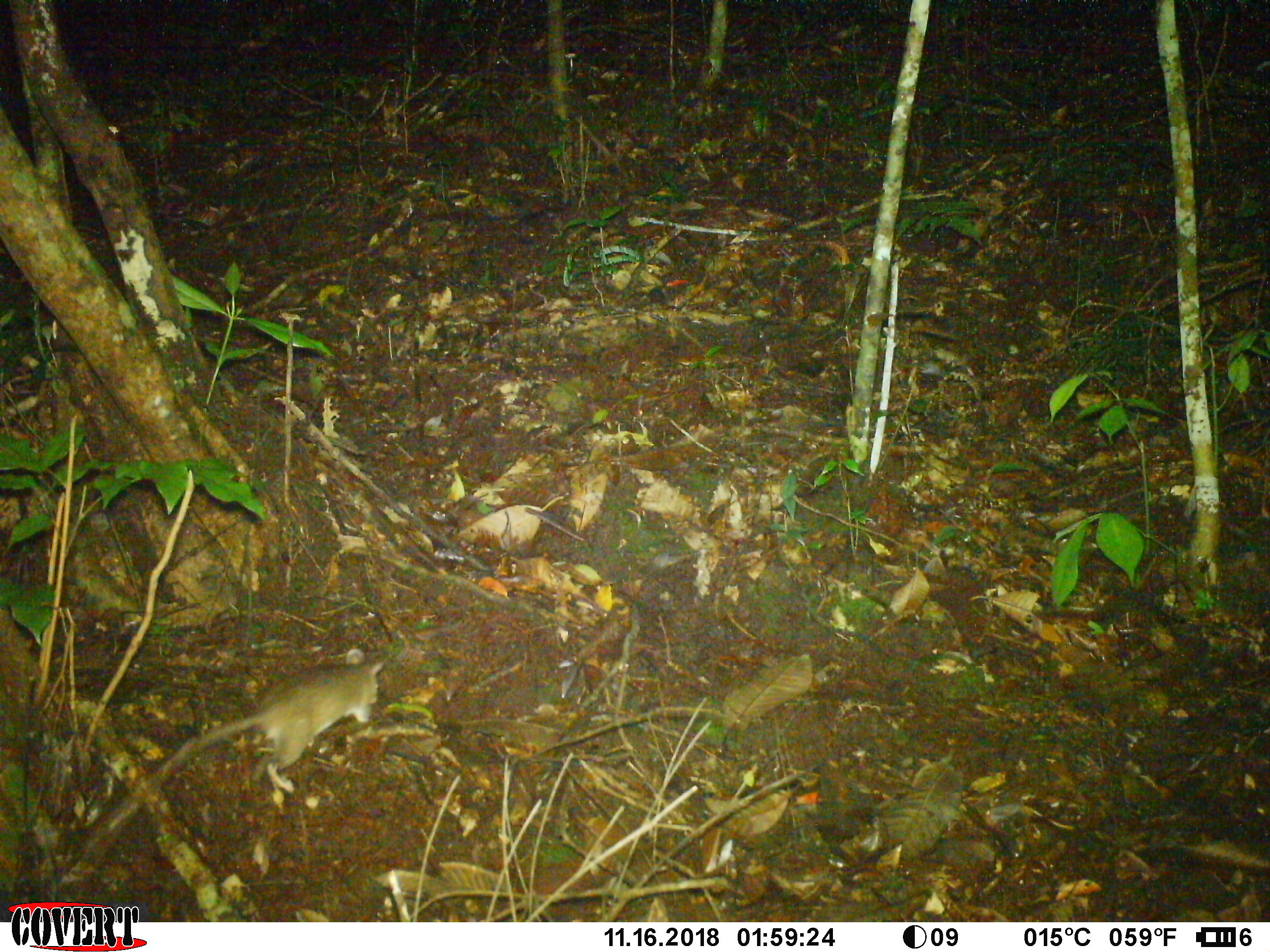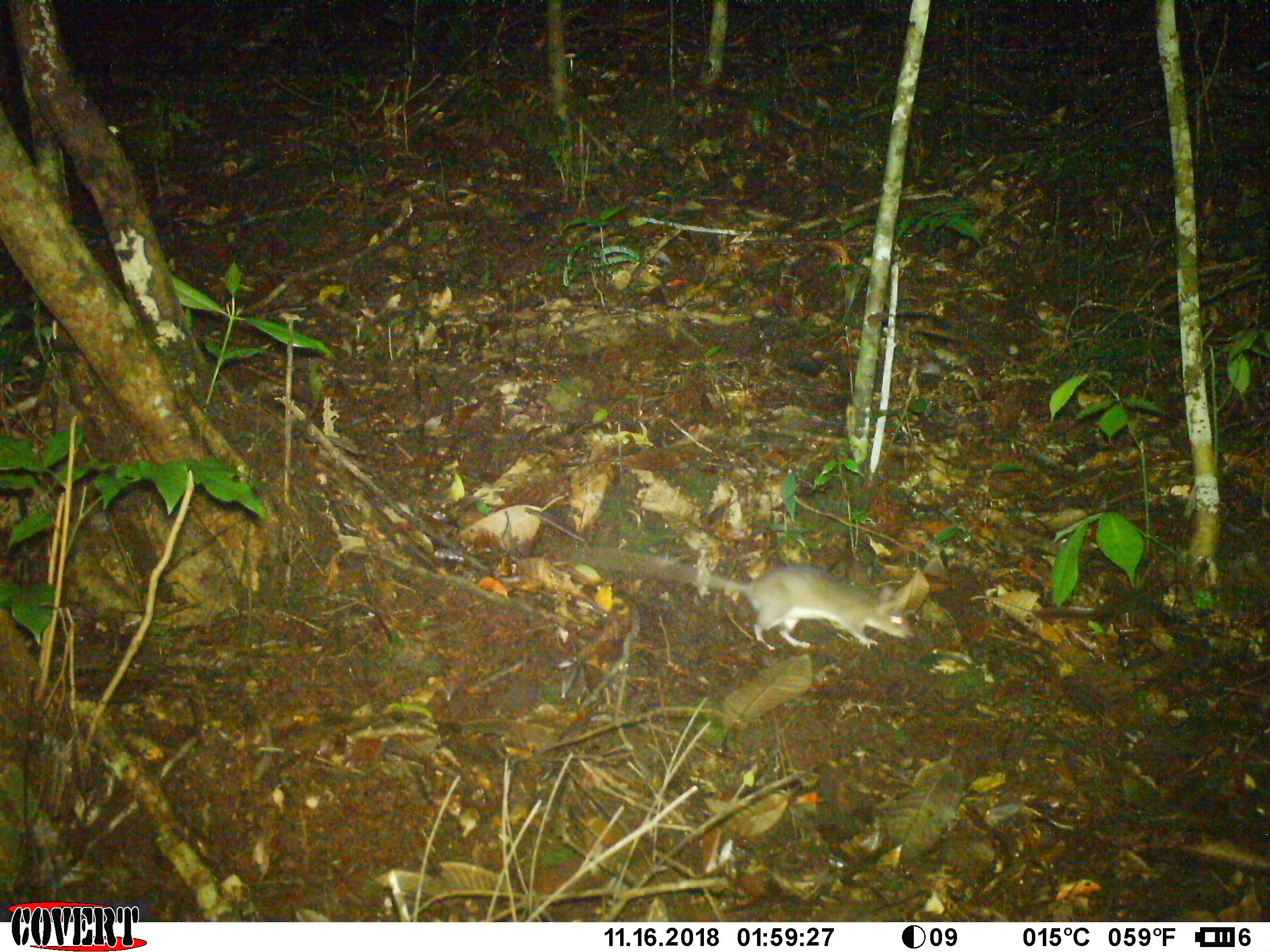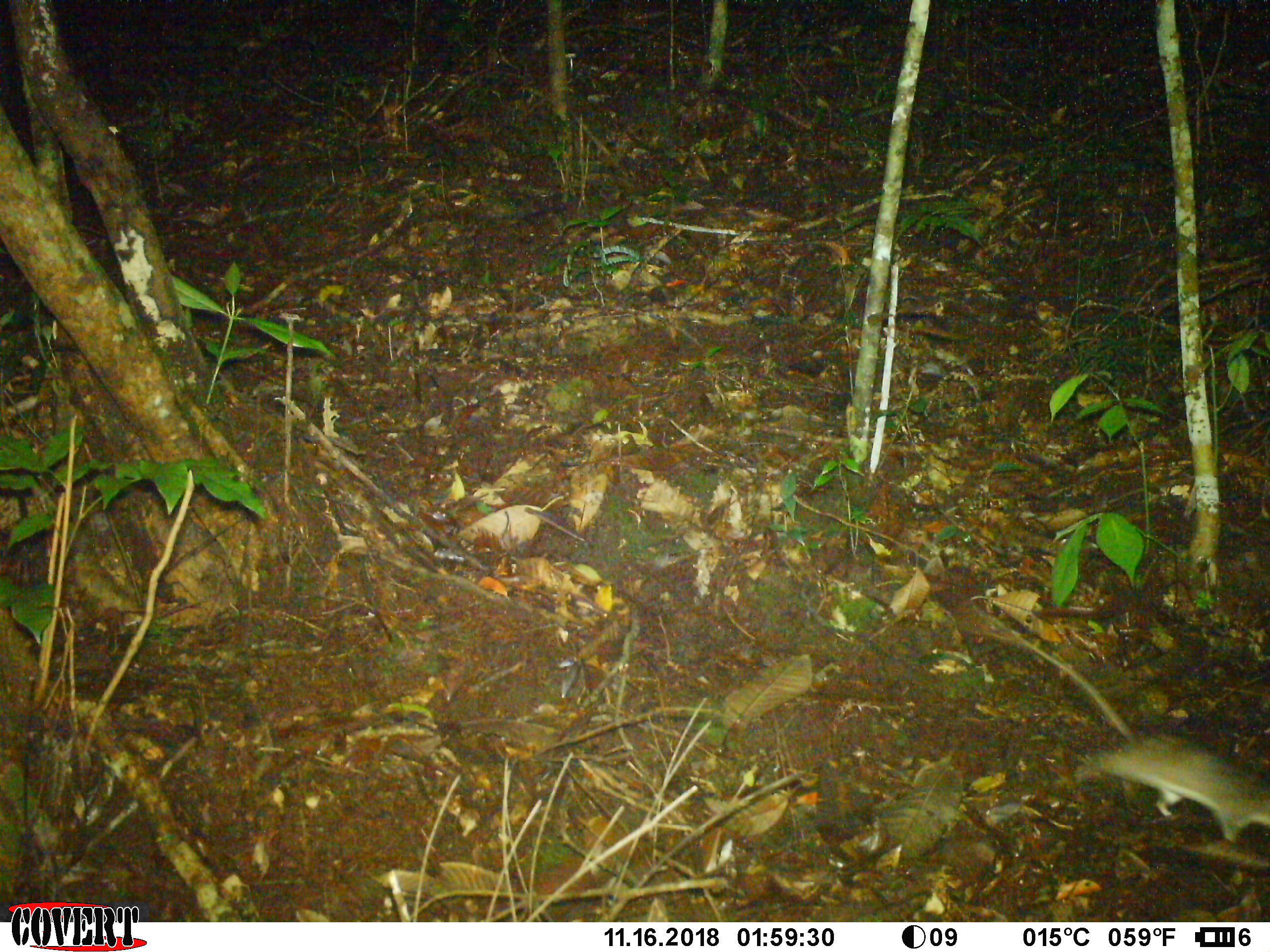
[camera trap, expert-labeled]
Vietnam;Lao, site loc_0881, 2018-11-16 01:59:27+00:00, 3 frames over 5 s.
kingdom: Animalia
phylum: Chordata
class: Mammalia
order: Rodentia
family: Muridae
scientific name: Muridae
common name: old-world mice and rats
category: unidentified murid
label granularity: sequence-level